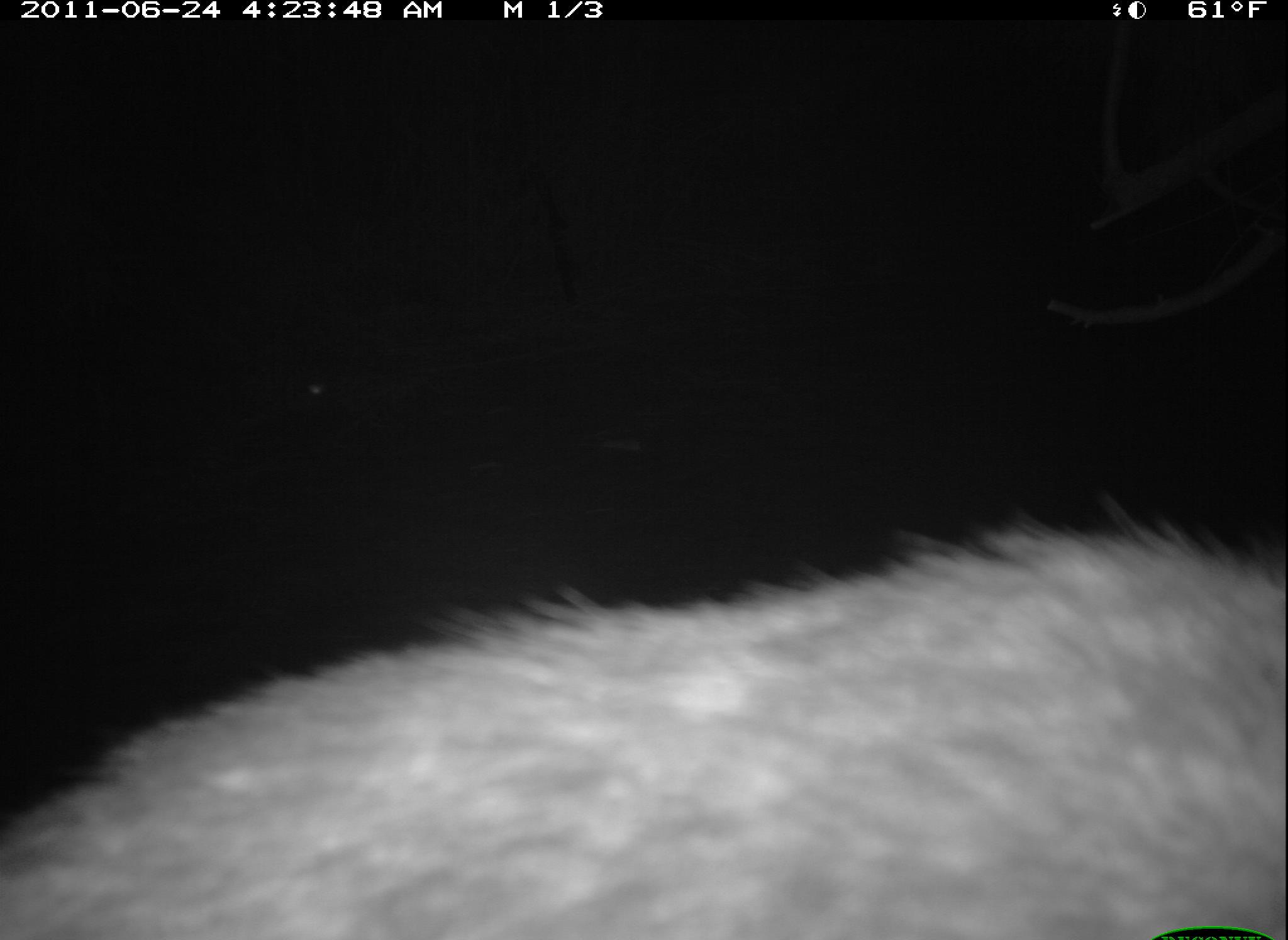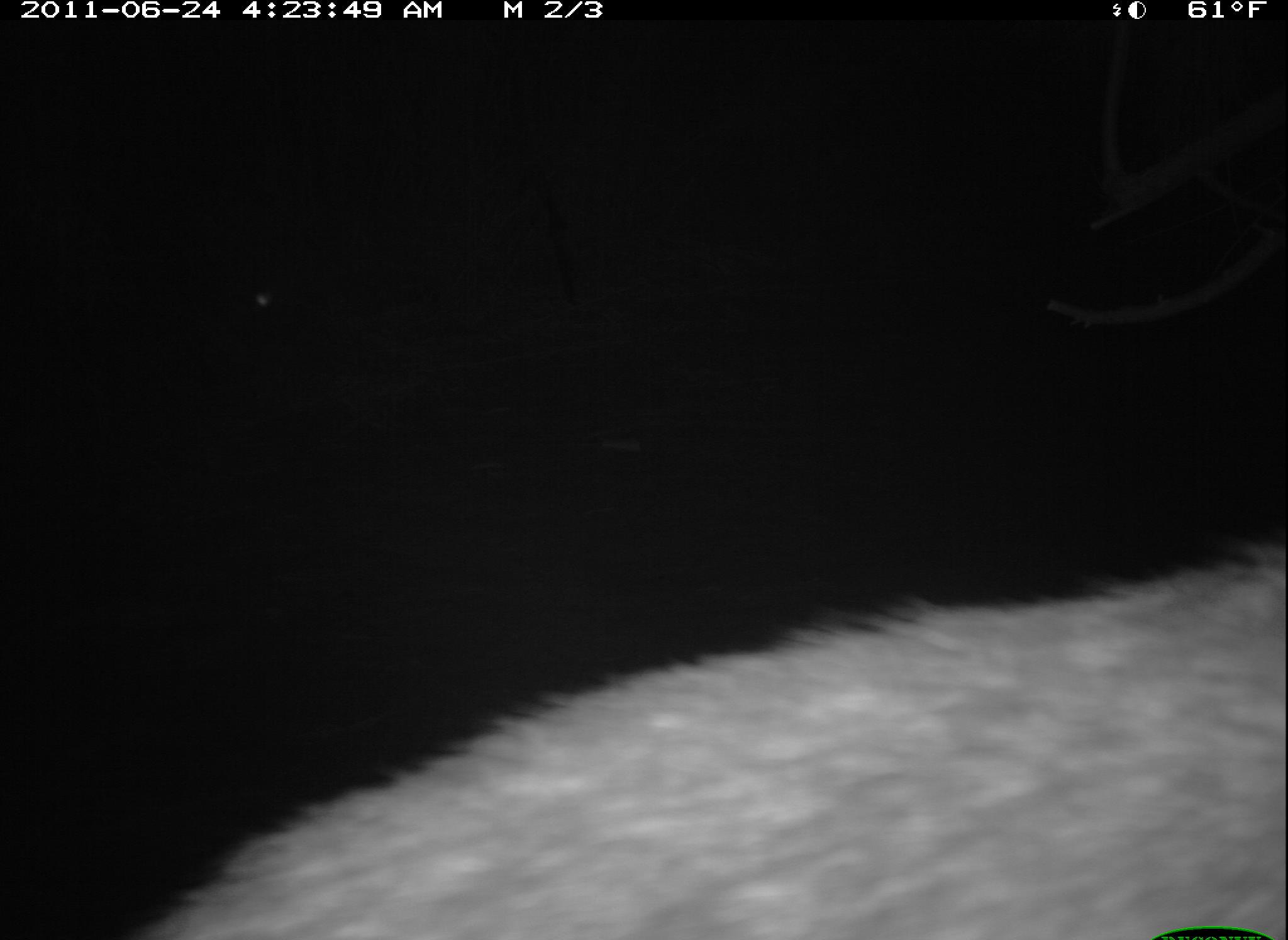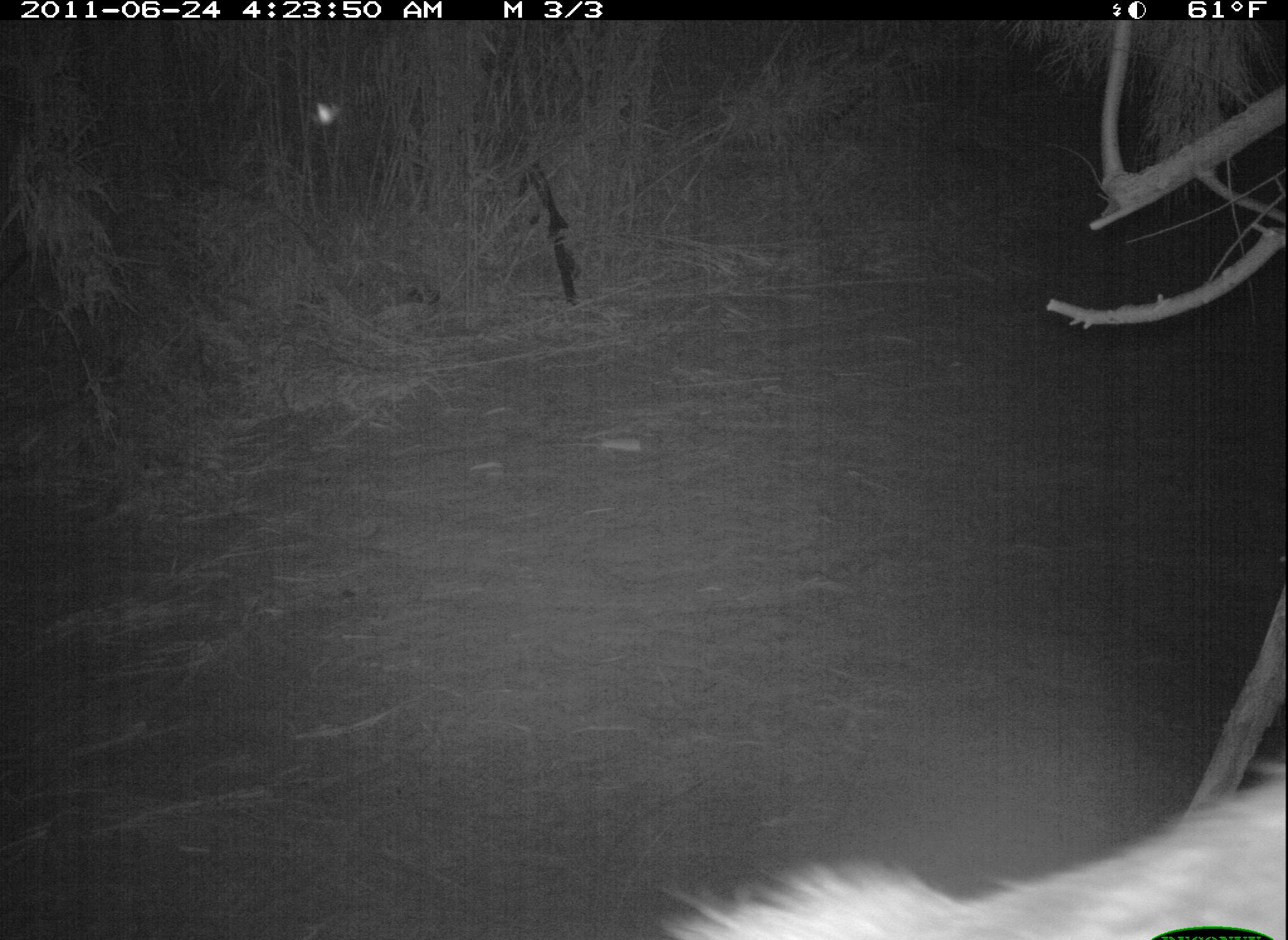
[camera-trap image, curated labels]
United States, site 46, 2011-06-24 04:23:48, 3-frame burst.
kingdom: Animalia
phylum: Chordata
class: Mammalia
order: Carnivora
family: Procyonidae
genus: Procyon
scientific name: Procyon lotor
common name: raccoon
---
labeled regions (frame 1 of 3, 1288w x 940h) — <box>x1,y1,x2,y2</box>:
raccoon: <box>13,494,1282,934</box>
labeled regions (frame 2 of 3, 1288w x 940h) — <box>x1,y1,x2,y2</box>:
raccoon: <box>121,525,1283,936</box>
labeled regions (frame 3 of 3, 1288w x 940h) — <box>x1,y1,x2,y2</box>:
raccoon: <box>647,776,1285,940</box>